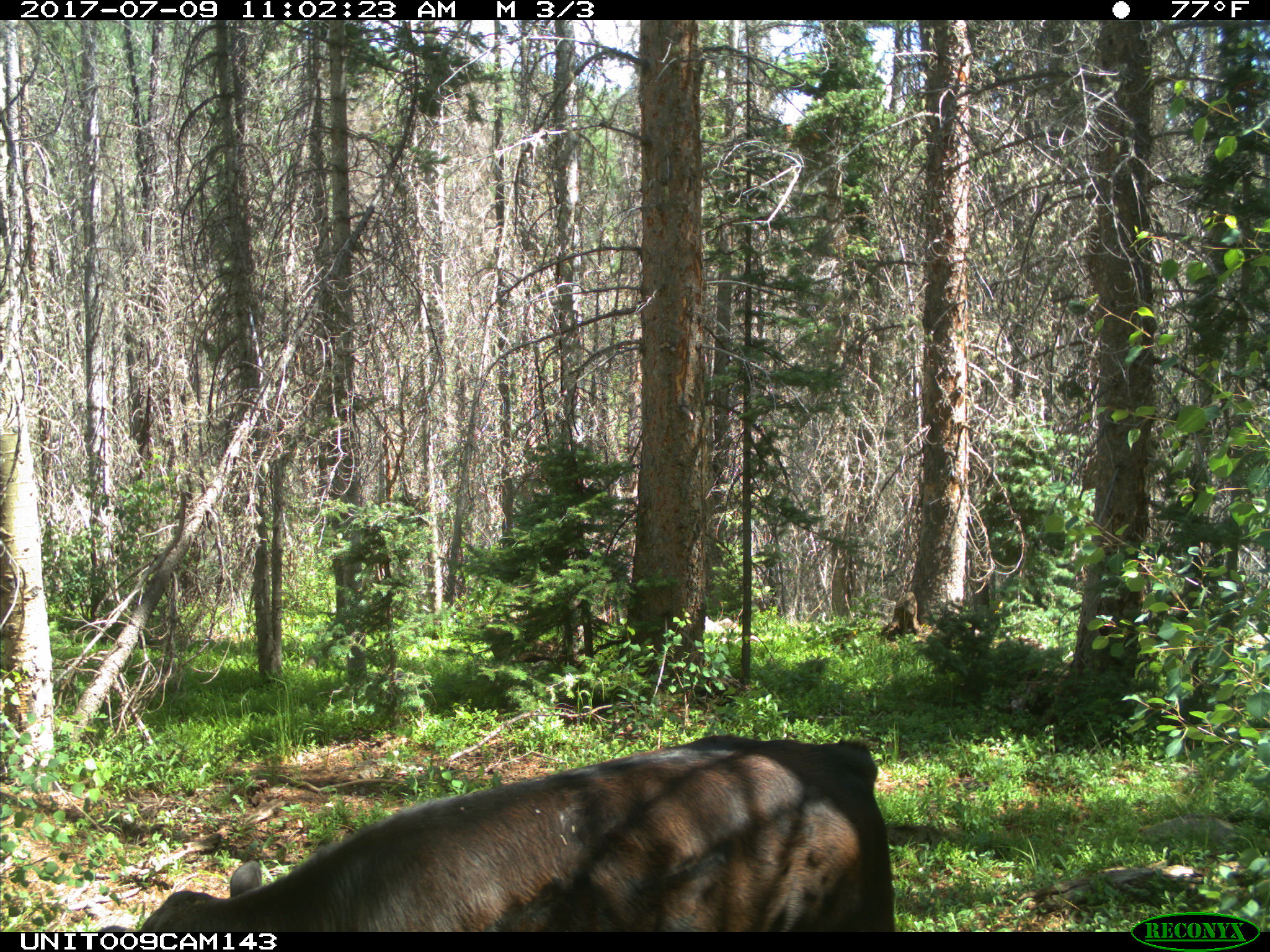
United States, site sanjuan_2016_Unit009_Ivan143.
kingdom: Animalia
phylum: Chordata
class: Mammalia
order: Artiodactyla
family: Bovidae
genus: Bos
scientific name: Bos taurus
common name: domestic cow